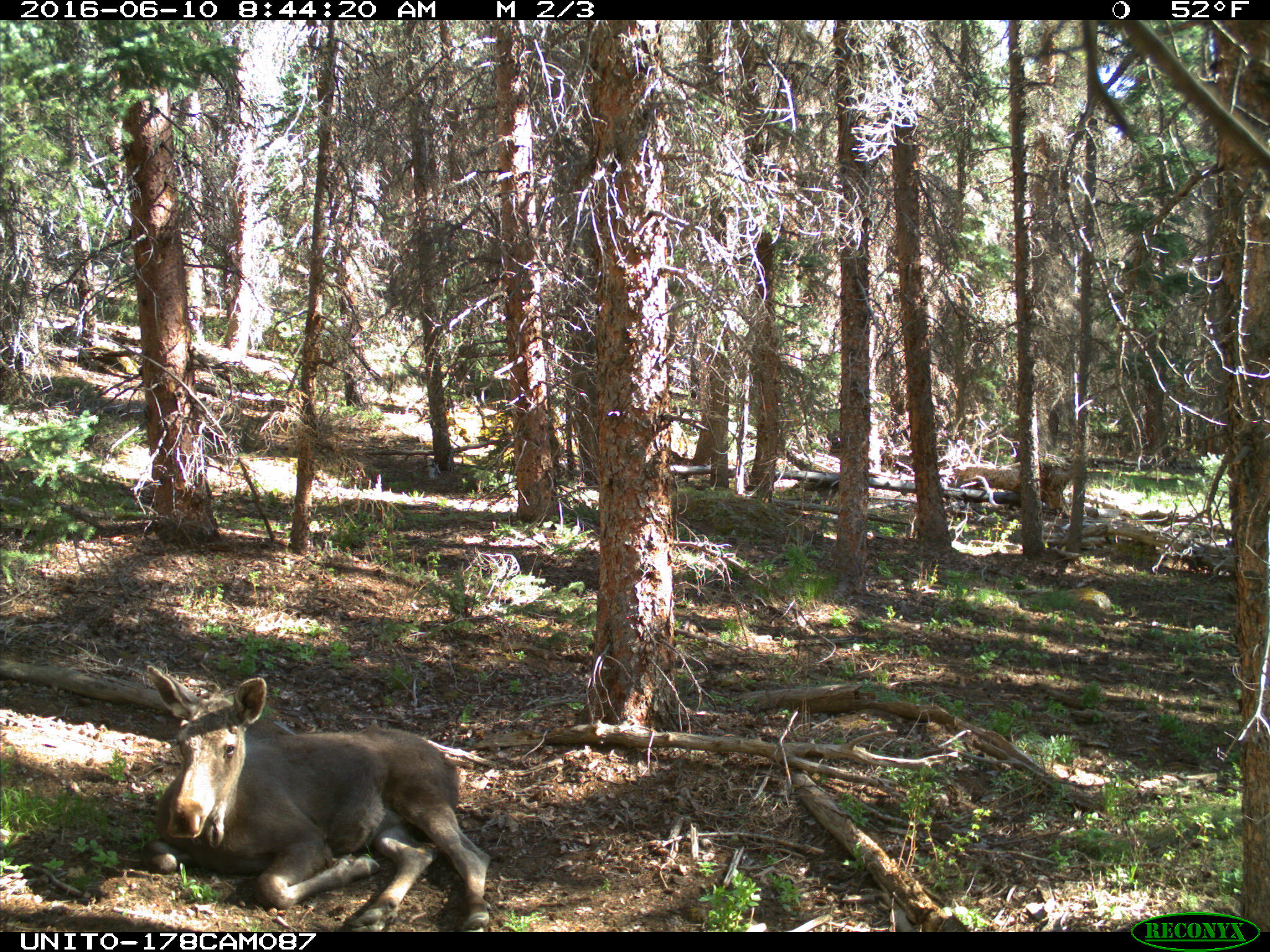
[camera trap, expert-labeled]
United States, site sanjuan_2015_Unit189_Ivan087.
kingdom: Animalia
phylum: Chordata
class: Mammalia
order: Artiodactyla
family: Cervidae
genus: Alces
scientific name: Alces alces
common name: moose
Alces alces (moose).